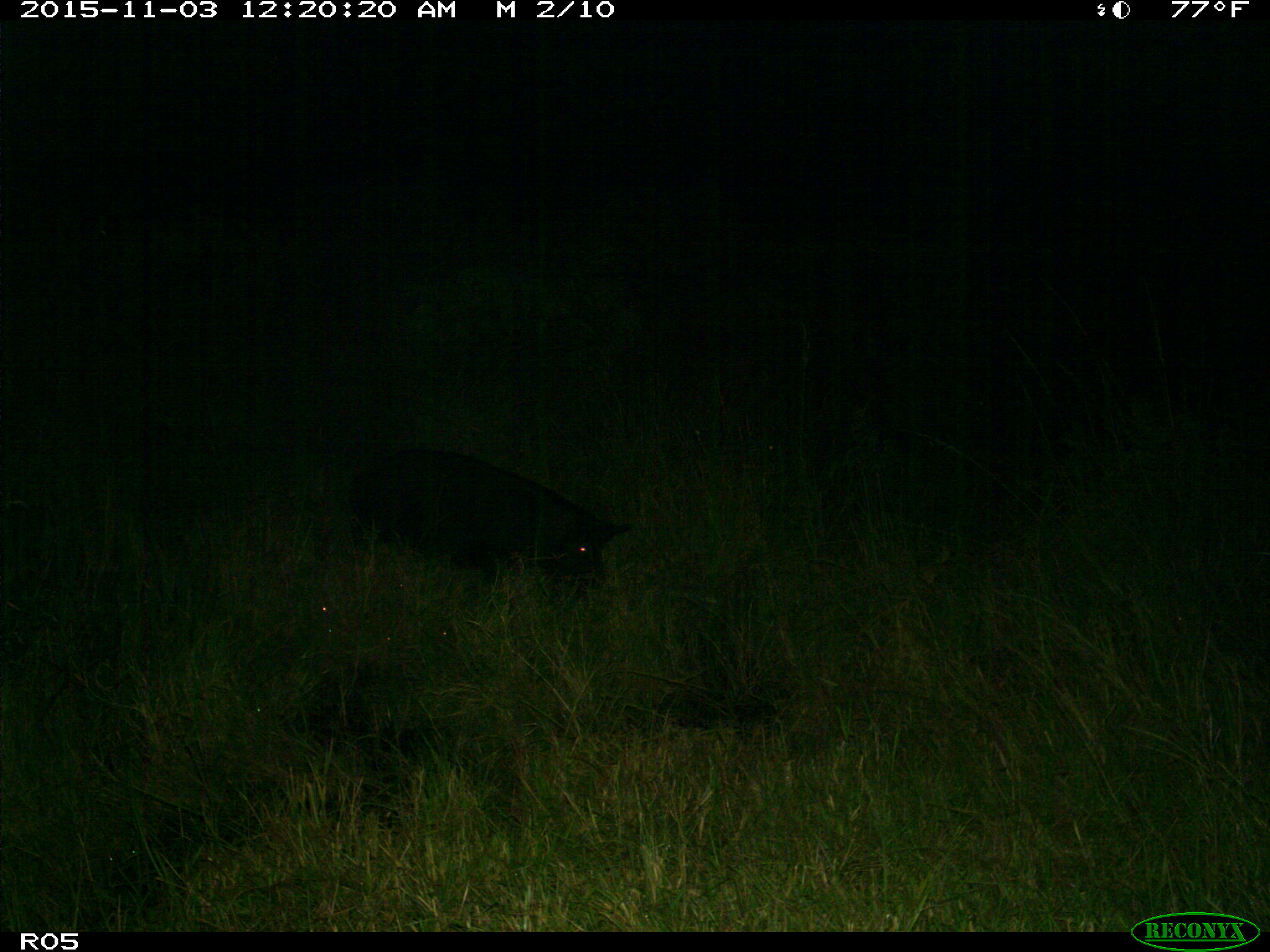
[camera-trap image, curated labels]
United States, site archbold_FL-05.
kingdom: Animalia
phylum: Chordata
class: Mammalia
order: Artiodactyla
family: Suidae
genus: Sus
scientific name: Sus scrofa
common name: wild boar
Sus scrofa (wild boar).